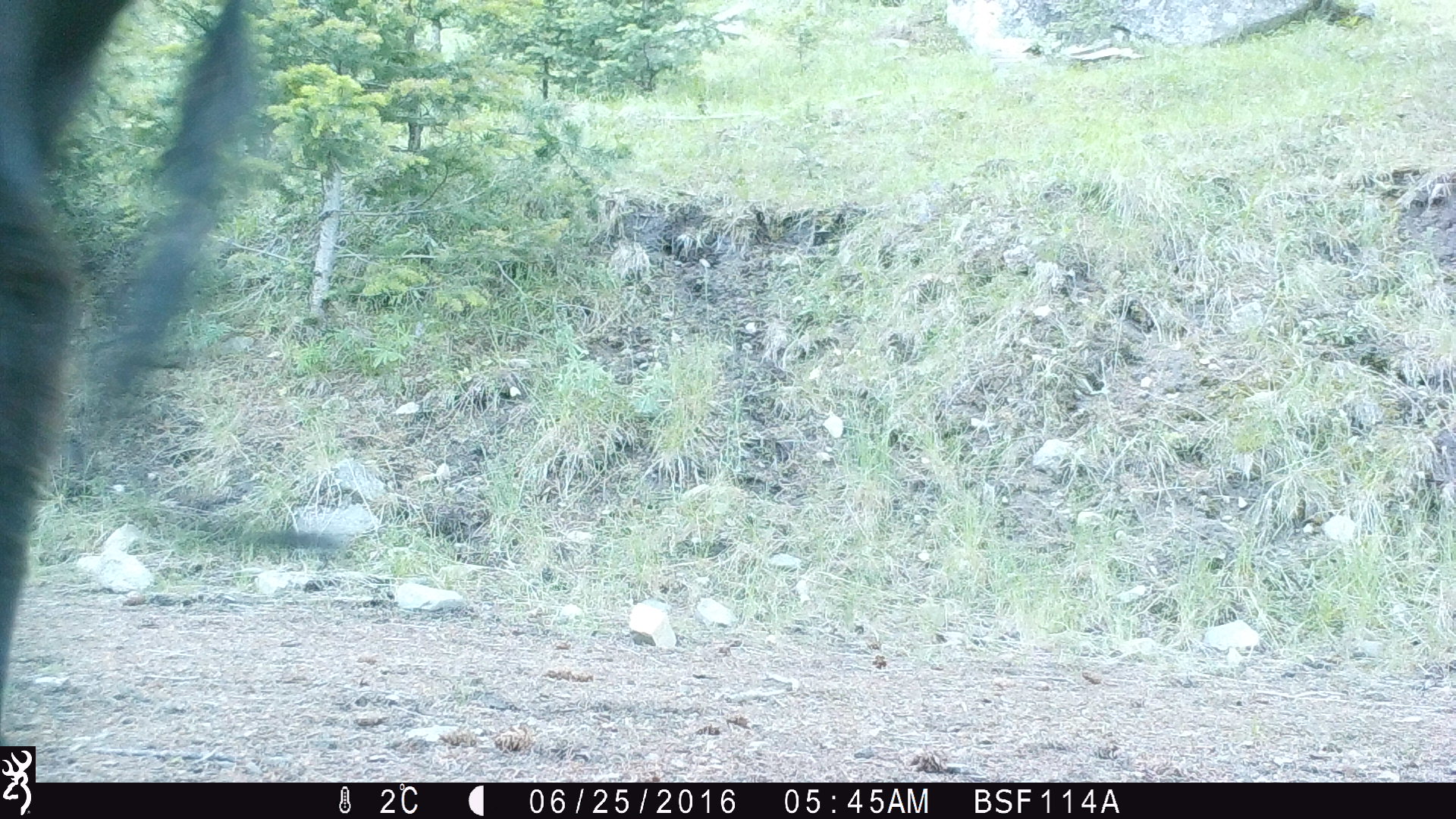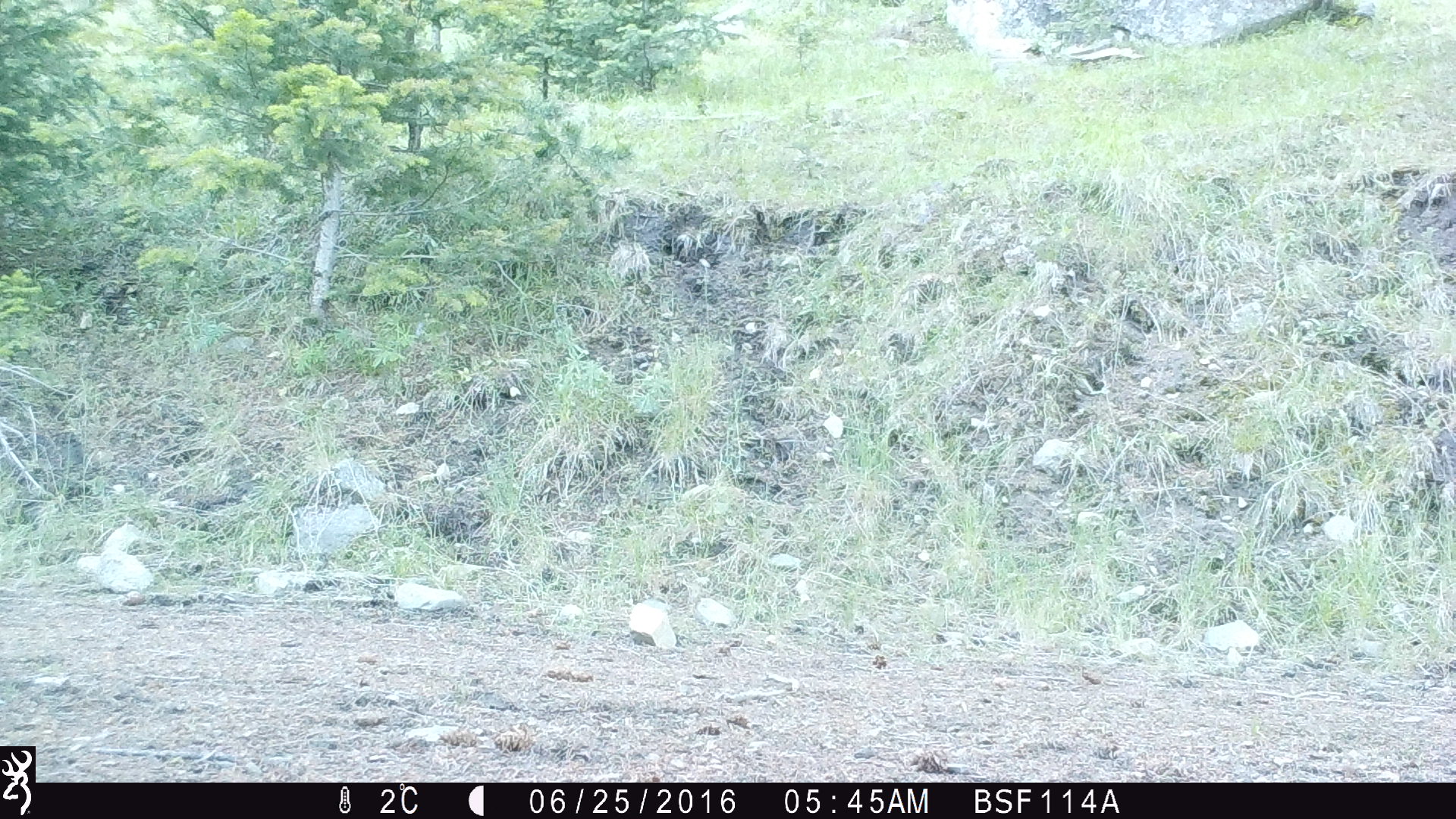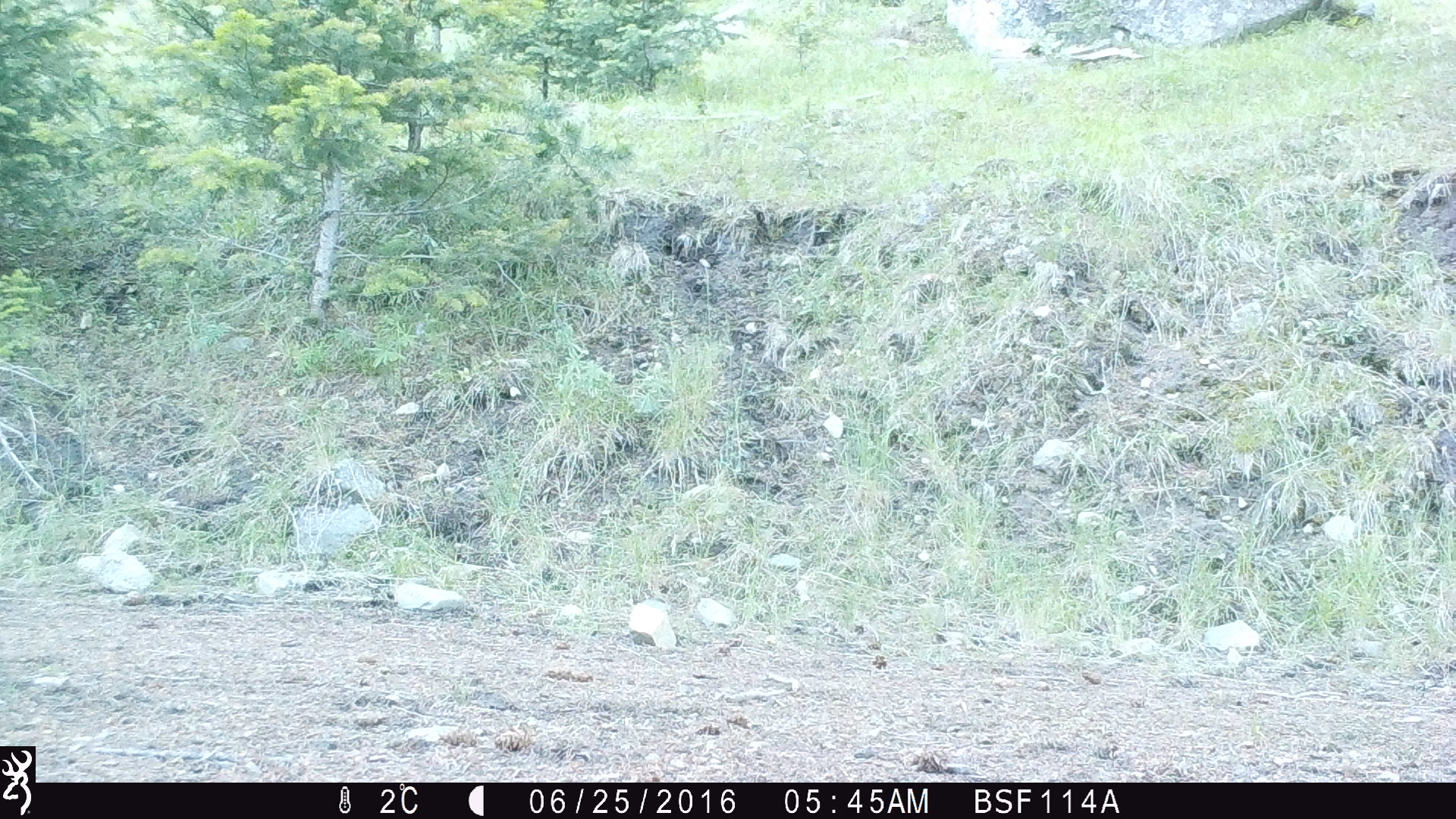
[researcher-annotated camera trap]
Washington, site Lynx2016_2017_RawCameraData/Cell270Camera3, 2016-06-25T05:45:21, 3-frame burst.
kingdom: Animalia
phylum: Chordata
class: Mammalia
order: Artiodactyla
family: Bovidae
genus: Bos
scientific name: Bos taurus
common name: domestic cattle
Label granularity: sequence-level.